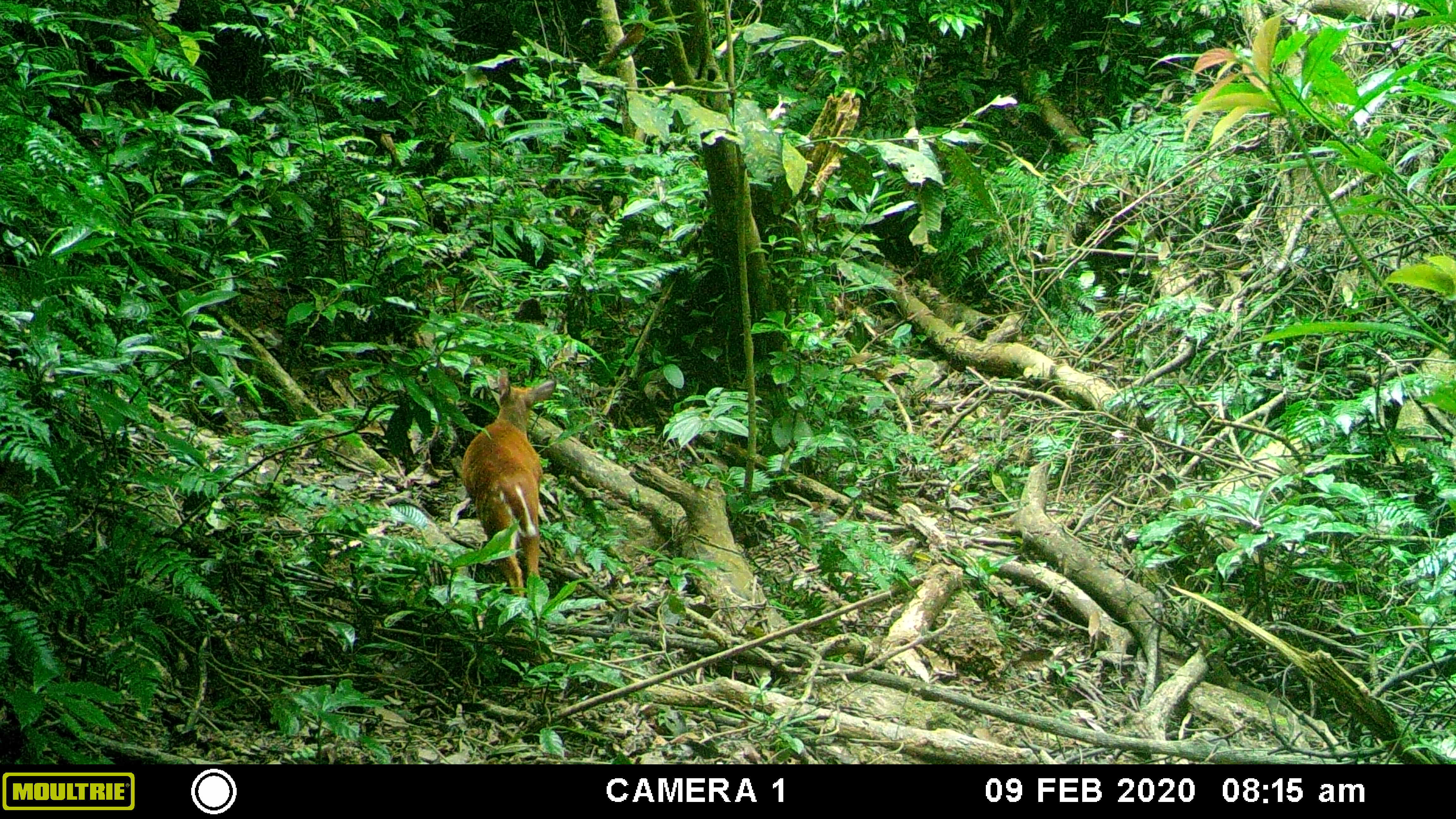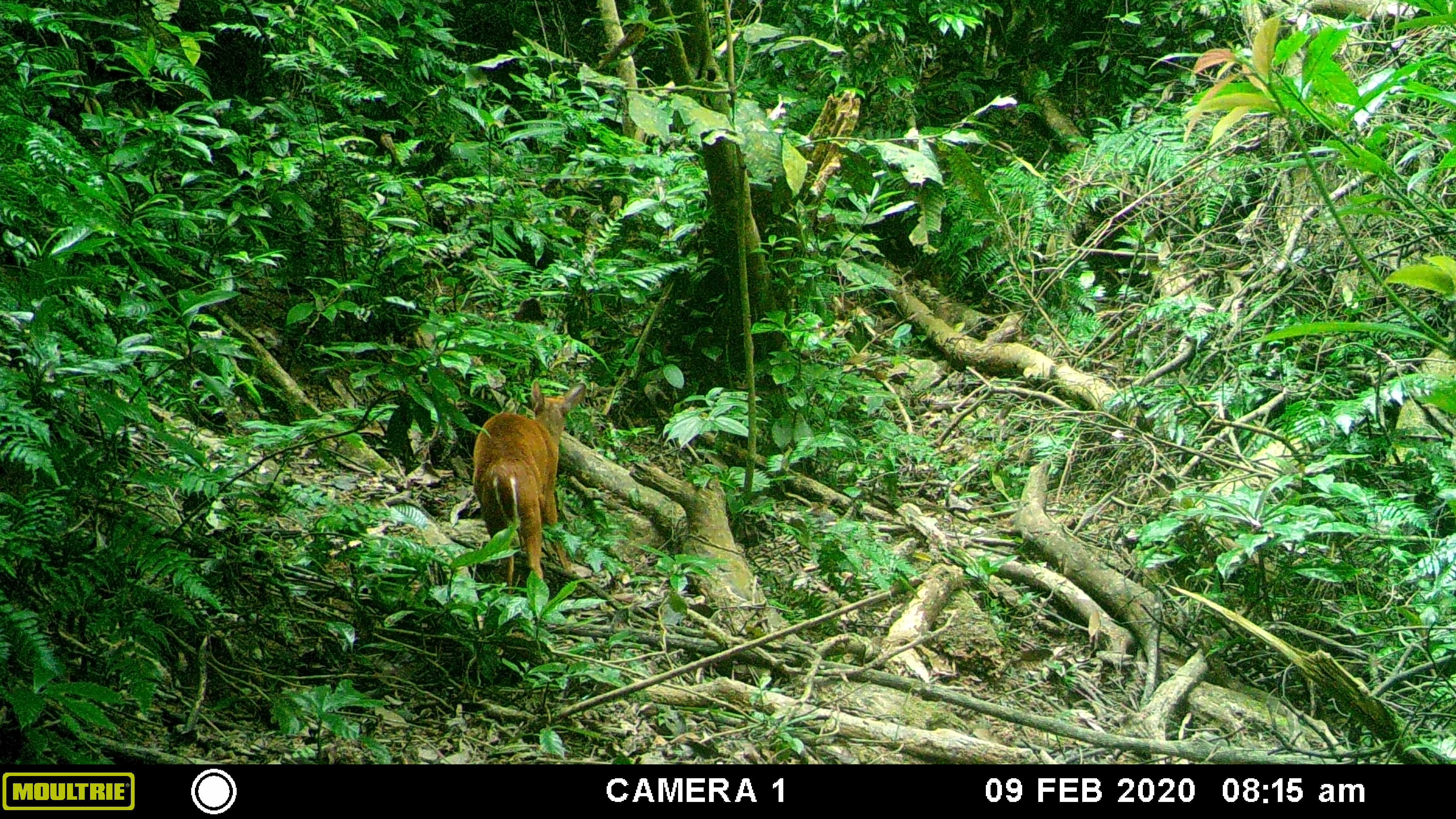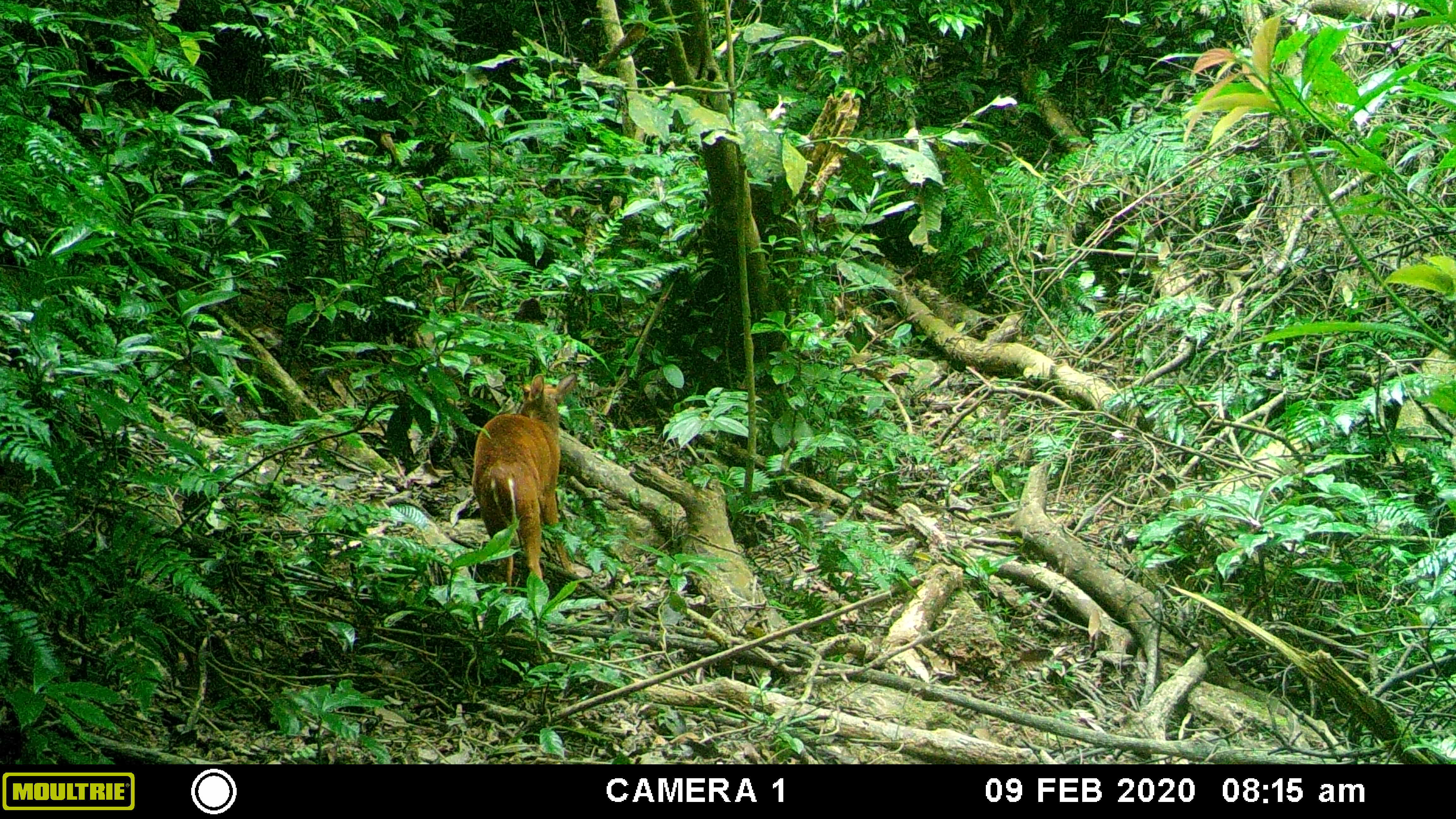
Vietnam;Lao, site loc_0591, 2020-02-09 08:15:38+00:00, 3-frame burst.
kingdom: Animalia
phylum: Chordata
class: Mammalia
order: Artiodactyla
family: Cervidae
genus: Muntiacus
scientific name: Muntiacus muntjak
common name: red muntjac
Red muntjac (Muntiacus muntjak). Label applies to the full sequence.